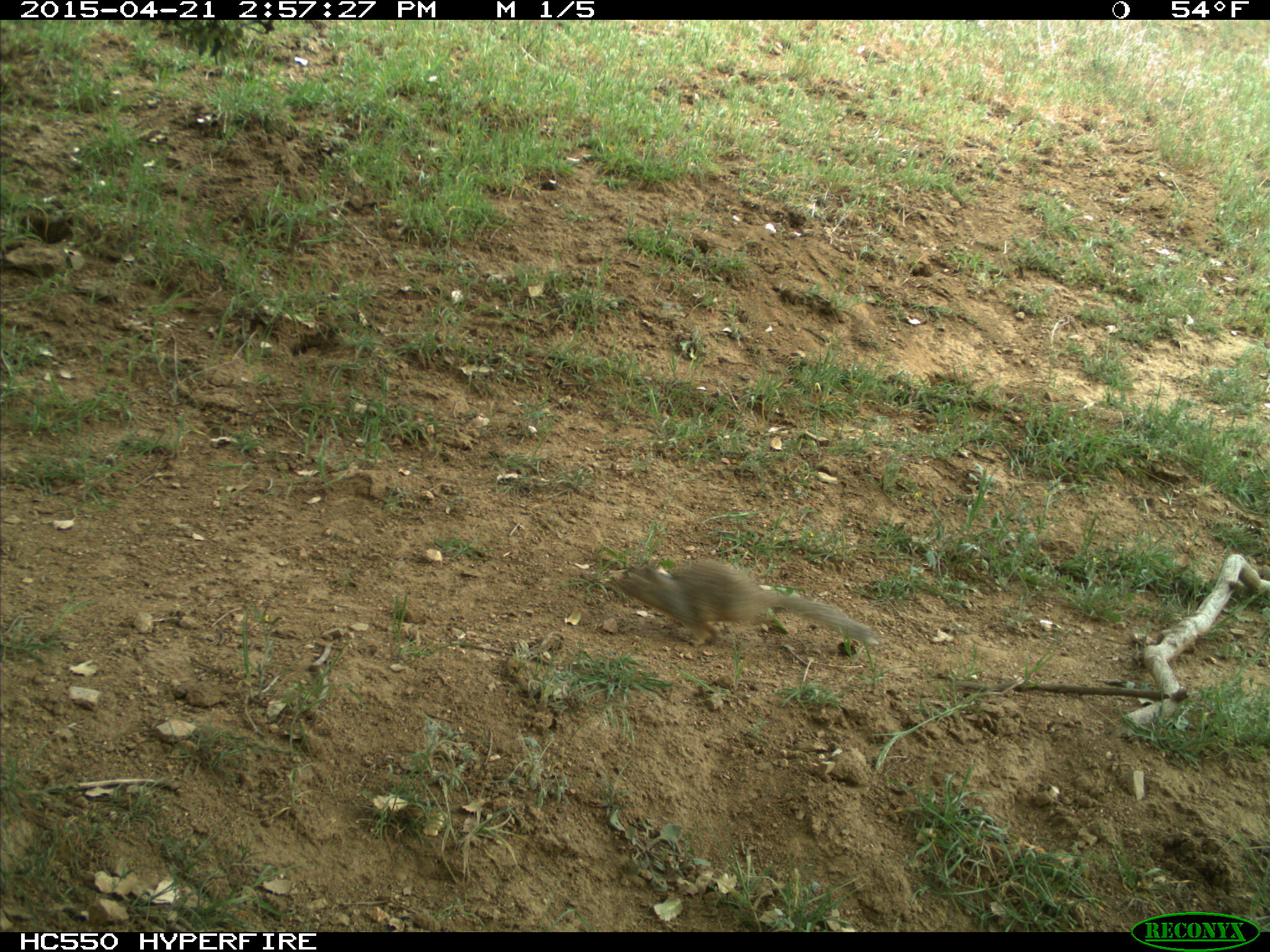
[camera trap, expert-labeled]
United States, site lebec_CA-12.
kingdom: Animalia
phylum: Chordata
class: Mammalia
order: Rodentia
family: Sciuridae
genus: Otospermophilus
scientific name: Otospermophilus beecheyi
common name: california ground squirrel